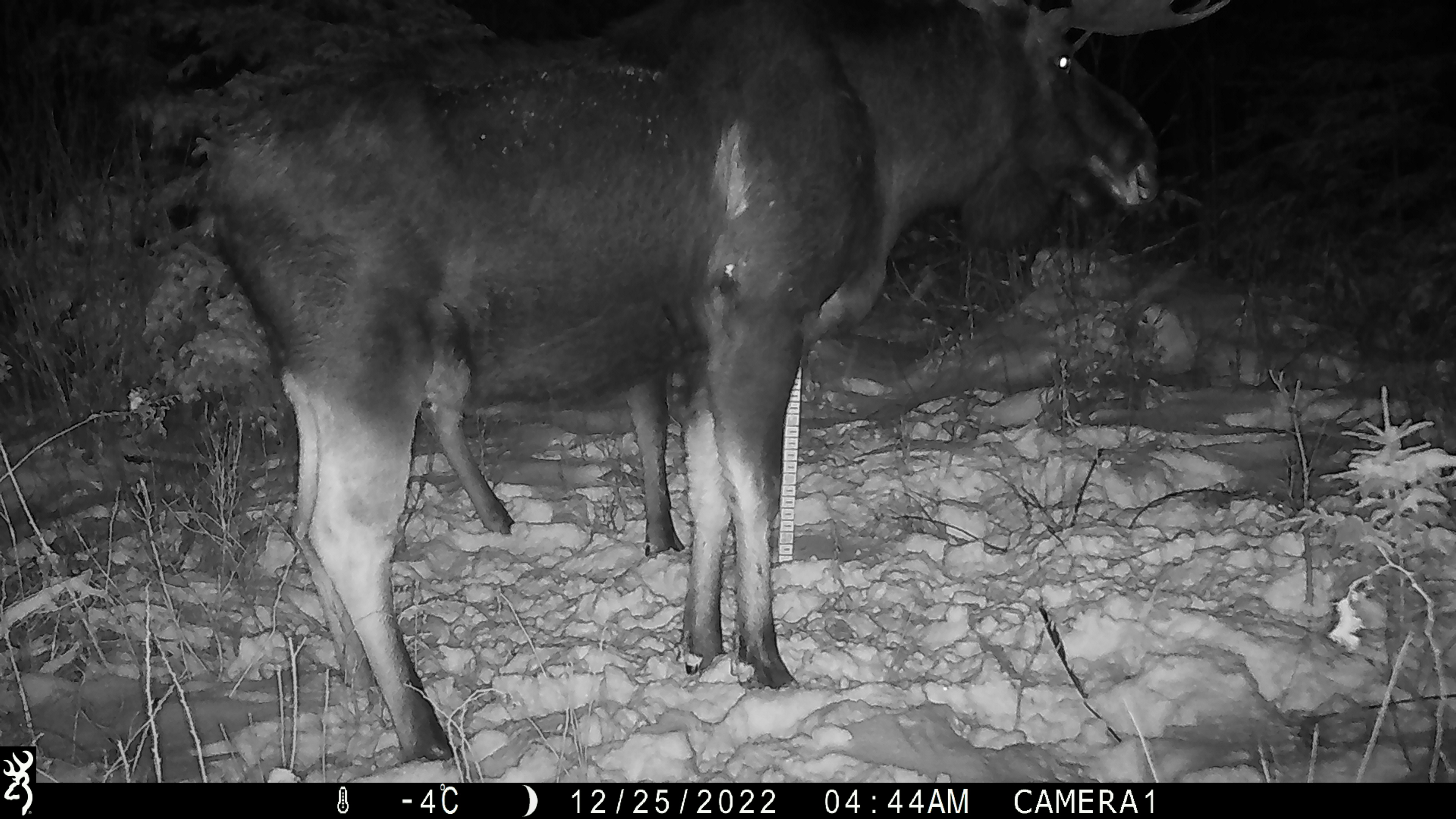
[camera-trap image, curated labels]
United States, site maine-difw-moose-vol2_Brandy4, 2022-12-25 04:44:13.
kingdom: Animalia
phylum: Chordata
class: Mammalia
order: Artiodactyla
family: Cervidae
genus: Alces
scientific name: Alces alces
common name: moose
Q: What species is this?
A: Moose (Alces alces).